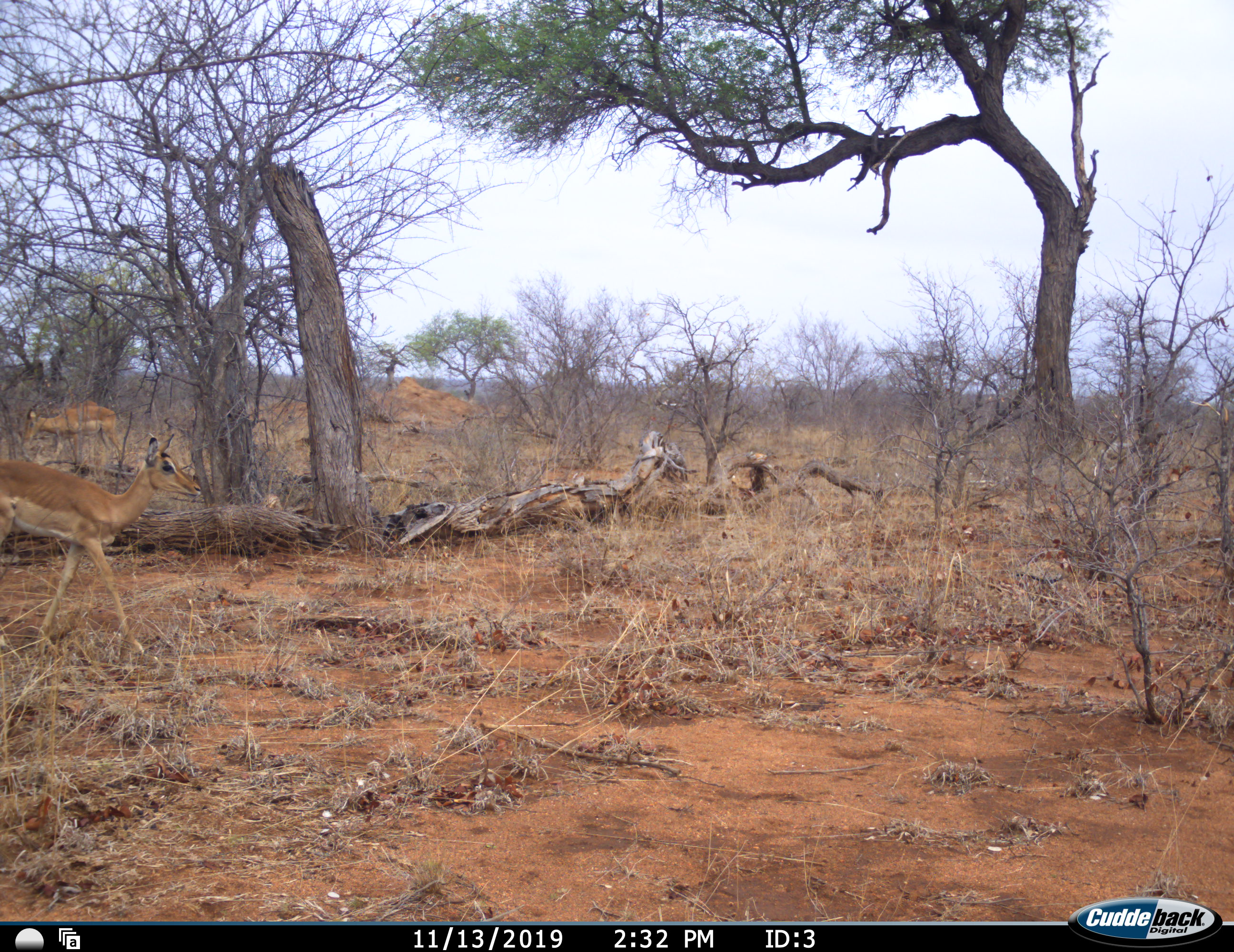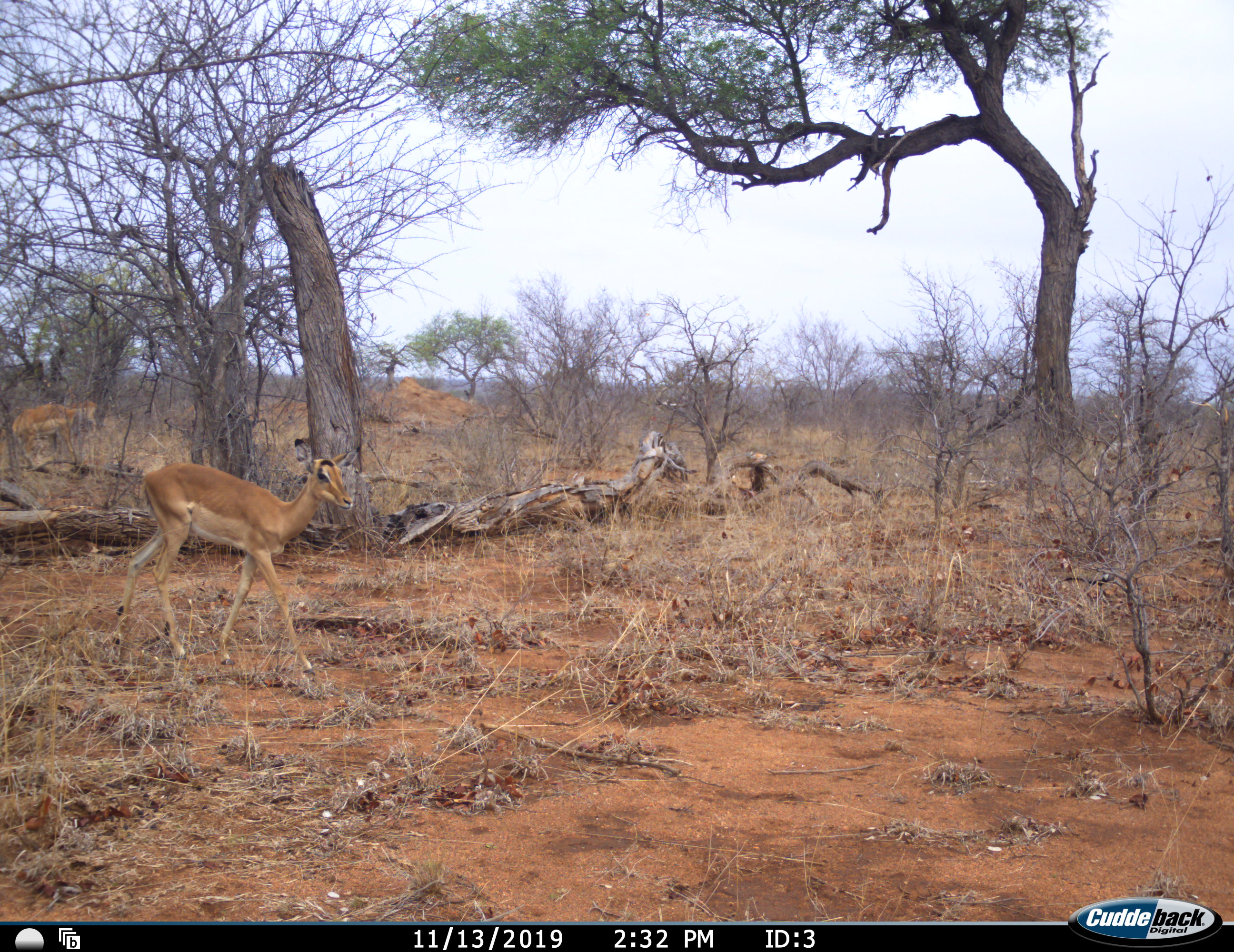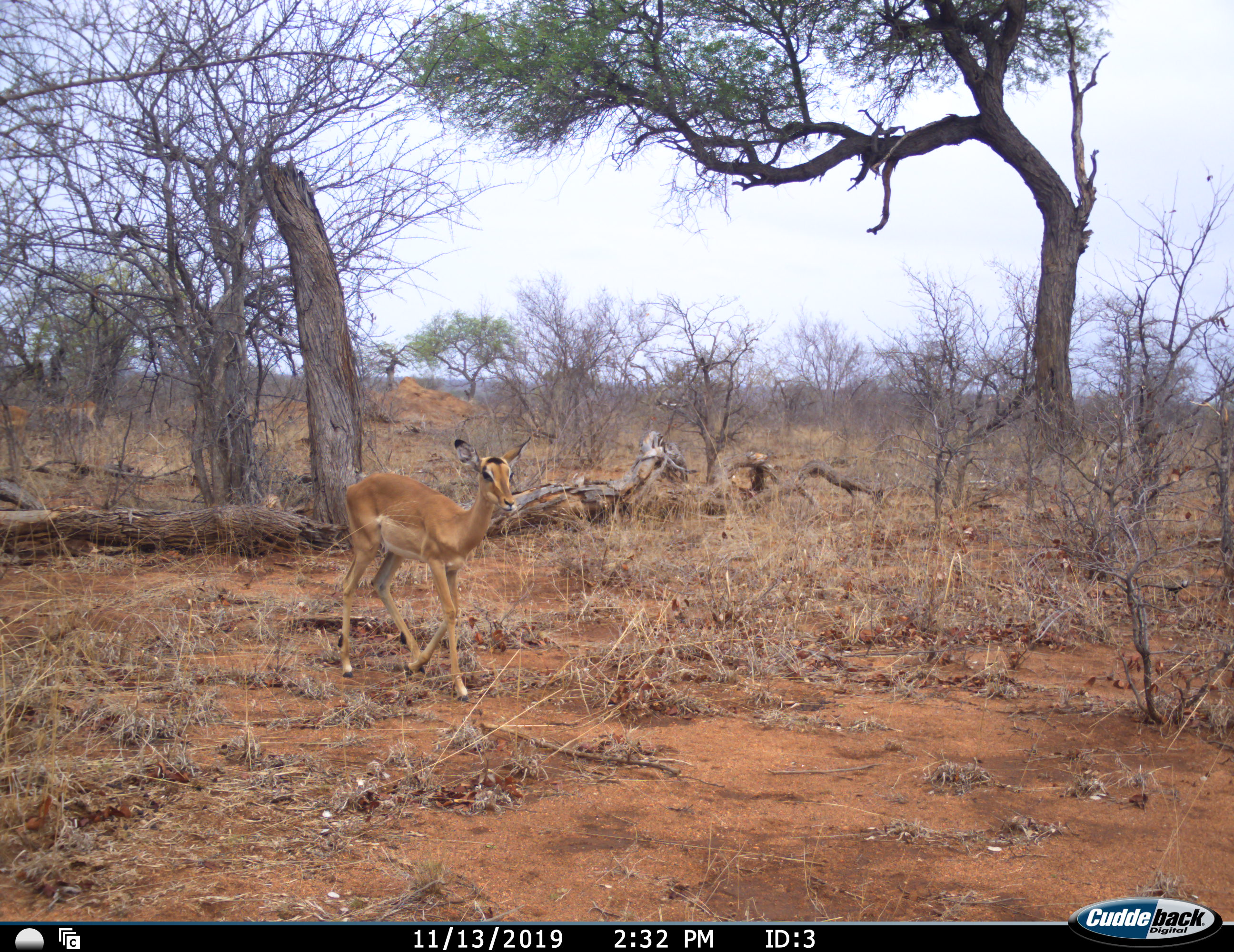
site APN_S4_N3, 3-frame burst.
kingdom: Animalia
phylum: Chordata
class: Aves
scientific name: Aves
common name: bird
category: birdother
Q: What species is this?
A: Birdother (bird) (Aves).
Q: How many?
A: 1.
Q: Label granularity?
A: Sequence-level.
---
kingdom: Animalia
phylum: Chordata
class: Mammalia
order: Artiodactyla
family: Bovidae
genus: Aepyceros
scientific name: Aepyceros melampus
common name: impala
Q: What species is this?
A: Impala (Aepyceros melampus).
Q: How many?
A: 3.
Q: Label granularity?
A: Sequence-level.